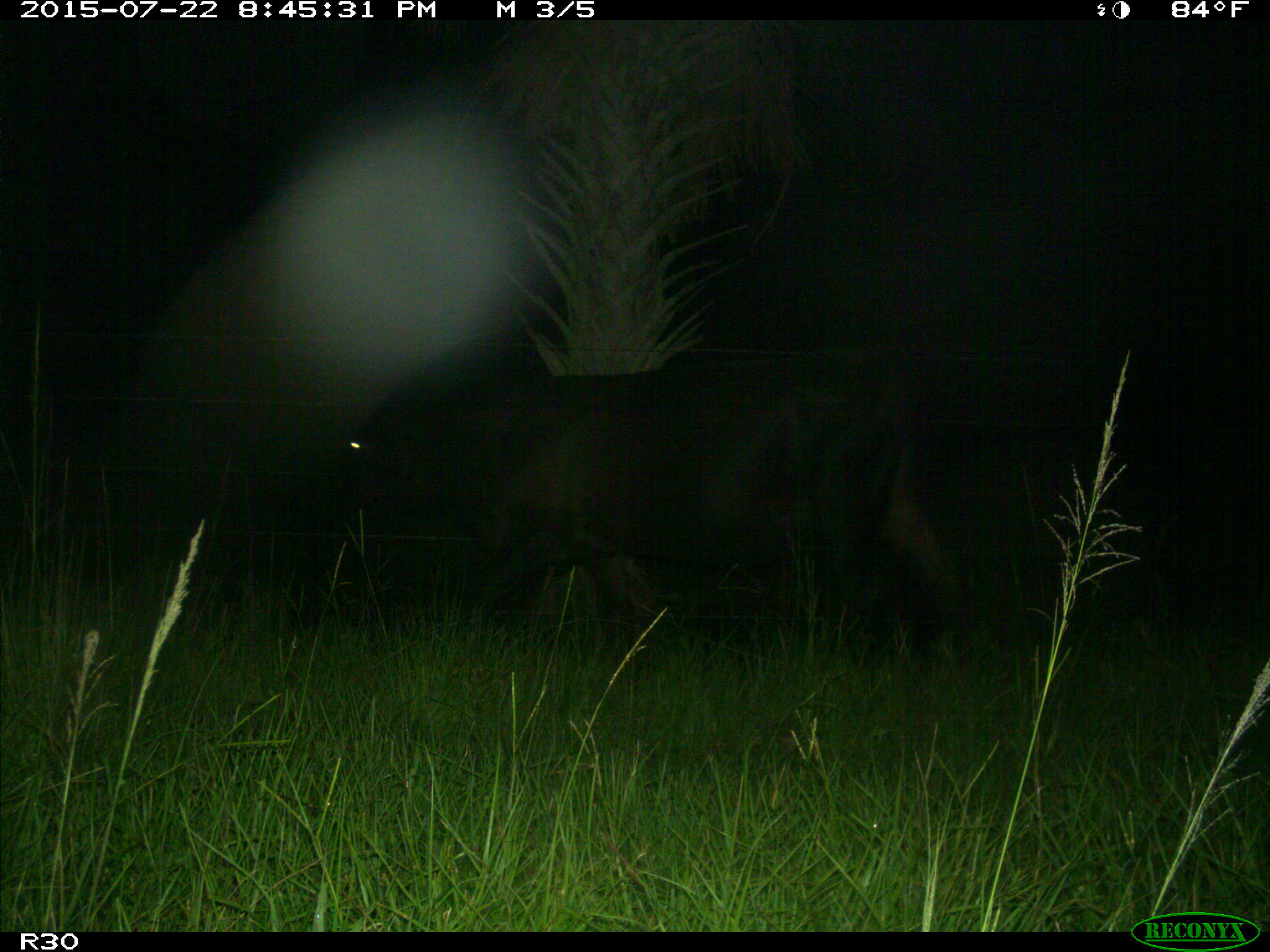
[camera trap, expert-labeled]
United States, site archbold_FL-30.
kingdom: Animalia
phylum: Chordata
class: Mammalia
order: Artiodactyla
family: Bovidae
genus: Bos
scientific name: Bos taurus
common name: domestic cow